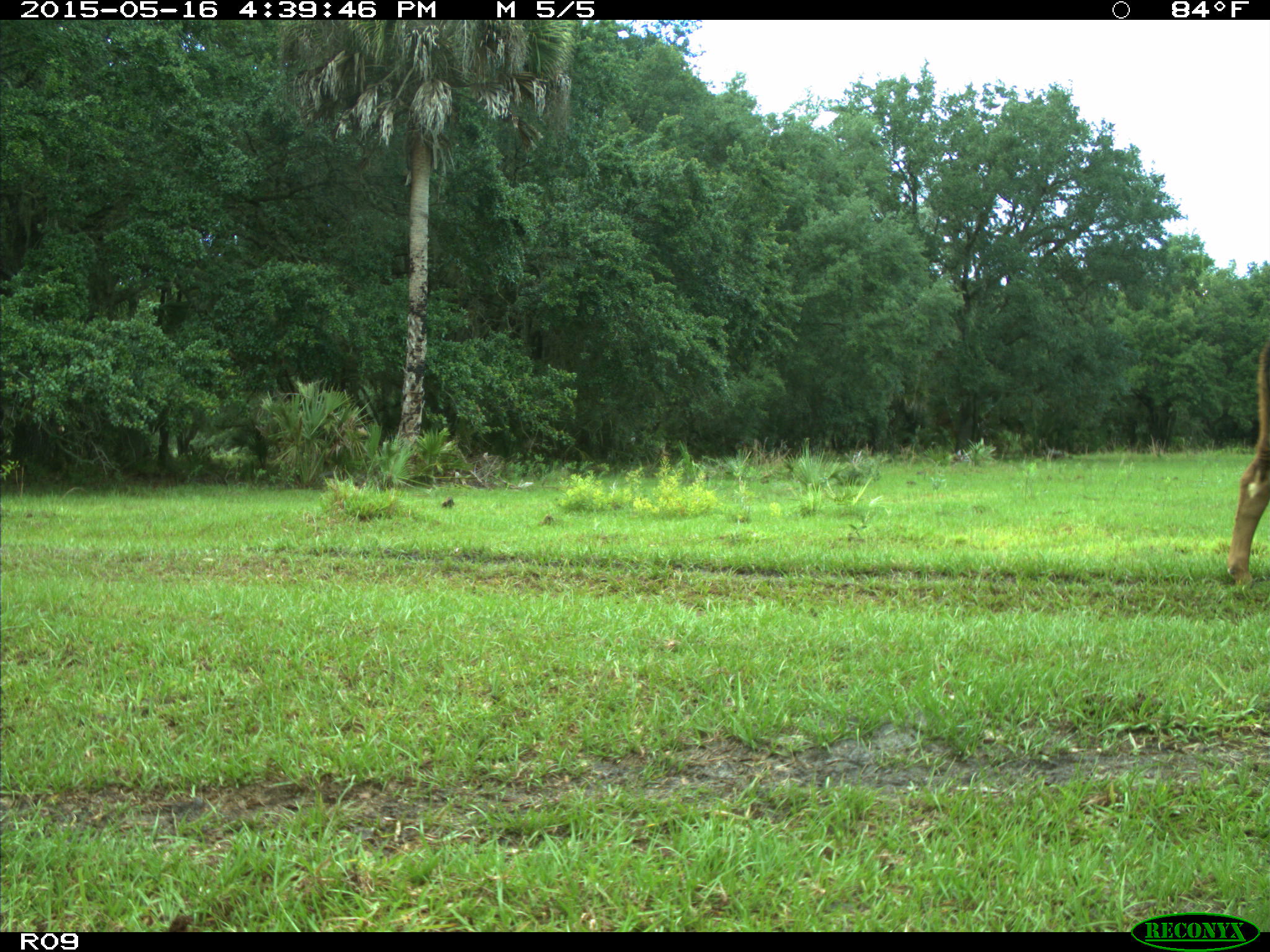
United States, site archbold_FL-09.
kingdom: Animalia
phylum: Chordata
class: Mammalia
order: Artiodactyla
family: Bovidae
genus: Bos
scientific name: Bos taurus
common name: domestic cow